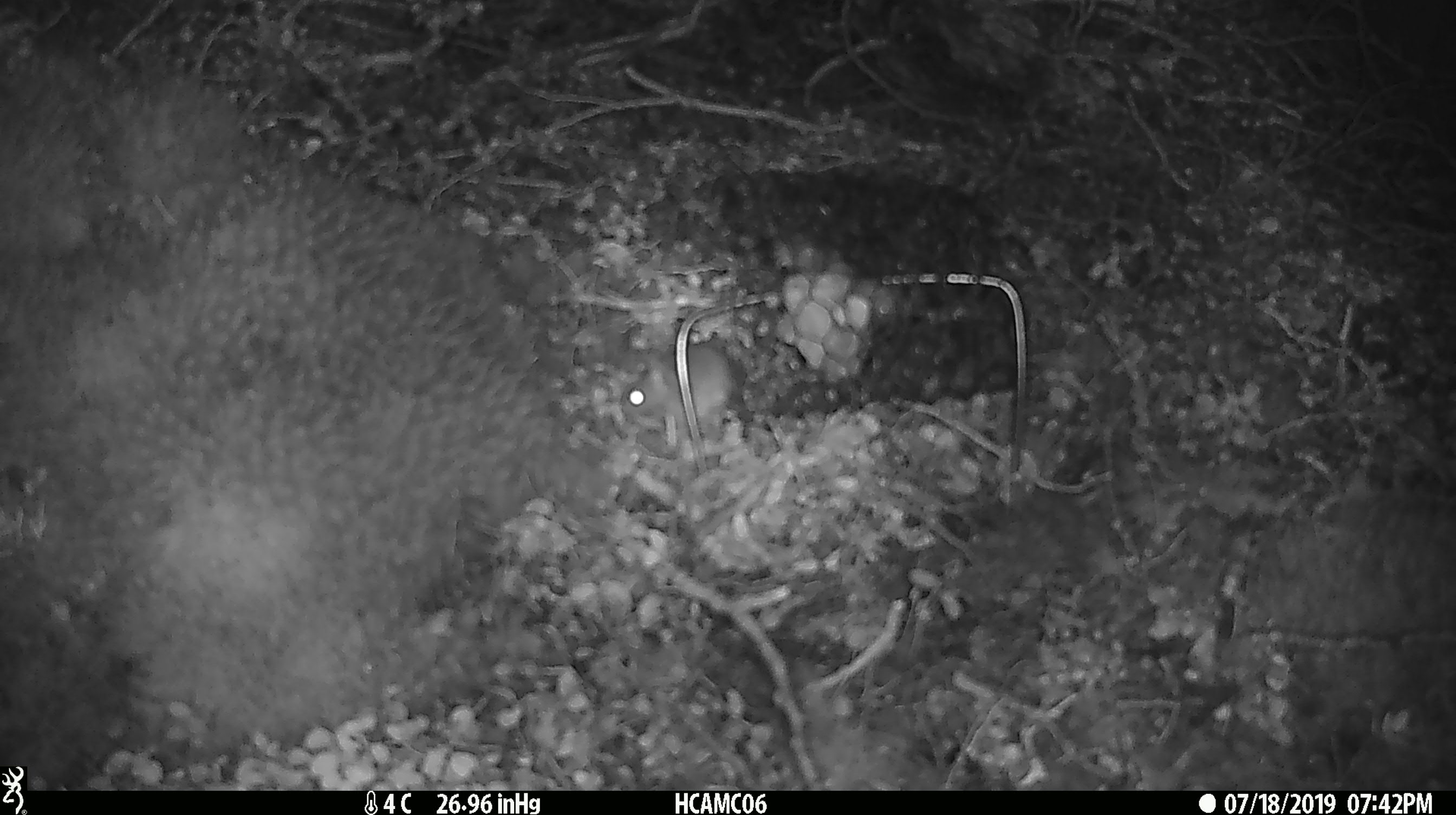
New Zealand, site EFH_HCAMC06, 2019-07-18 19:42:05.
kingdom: Animalia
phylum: Chordata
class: Mammalia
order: Rodentia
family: Muridae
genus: Mus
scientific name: Mus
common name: mouse